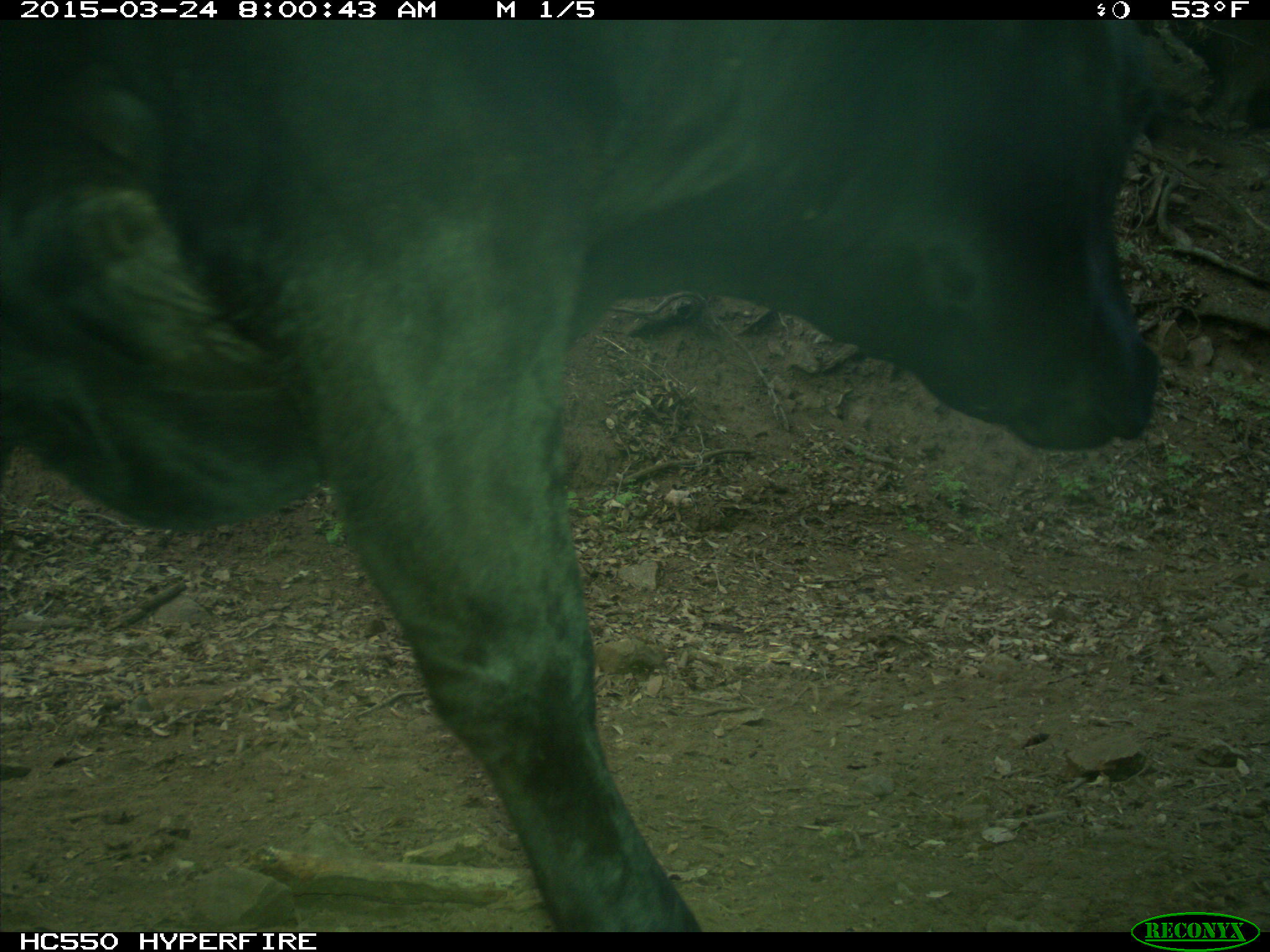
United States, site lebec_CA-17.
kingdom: Animalia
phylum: Chordata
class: Mammalia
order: Artiodactyla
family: Bovidae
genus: Bos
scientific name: Bos taurus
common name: domestic cow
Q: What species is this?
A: Bos taurus (domestic cow).